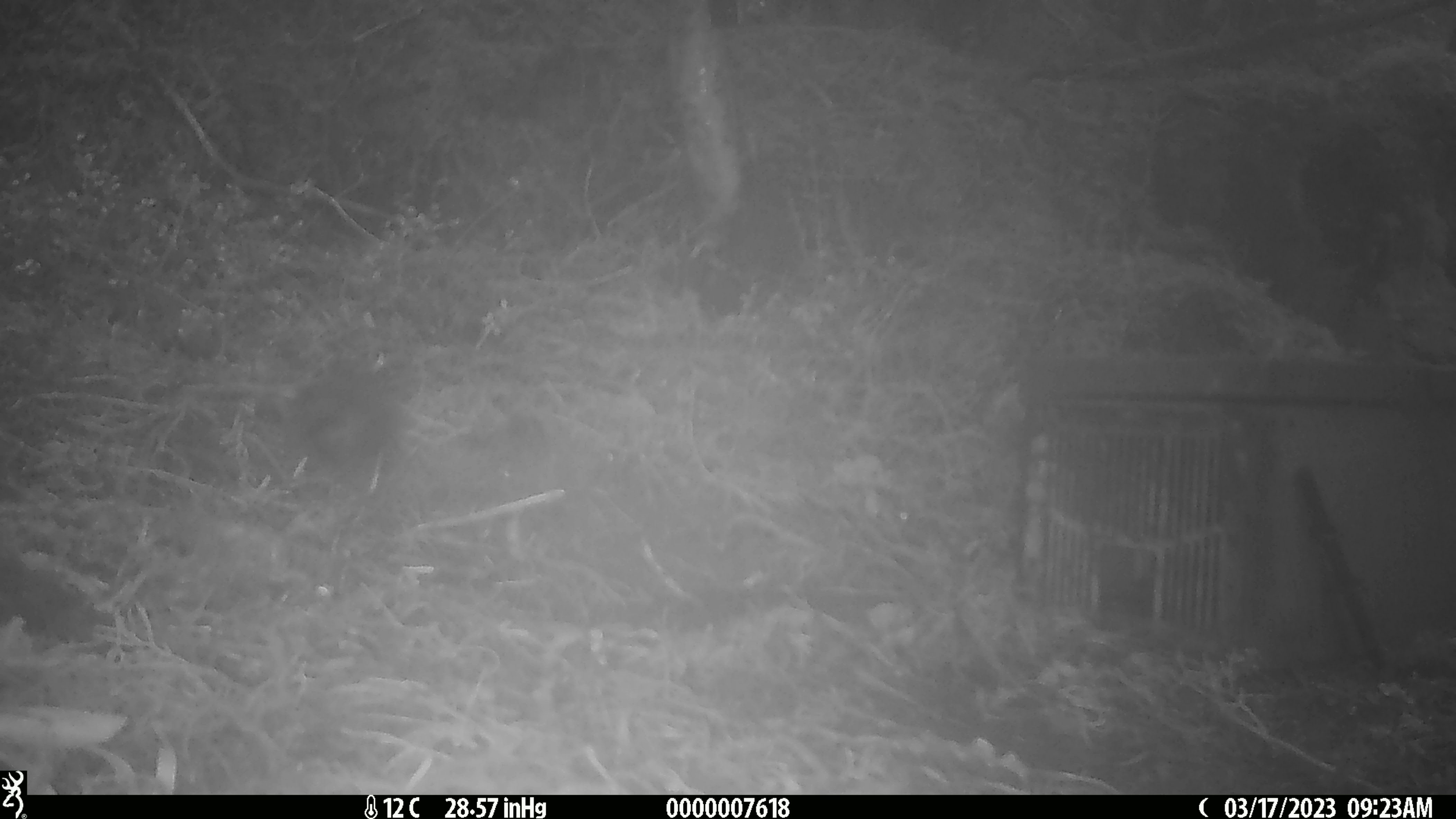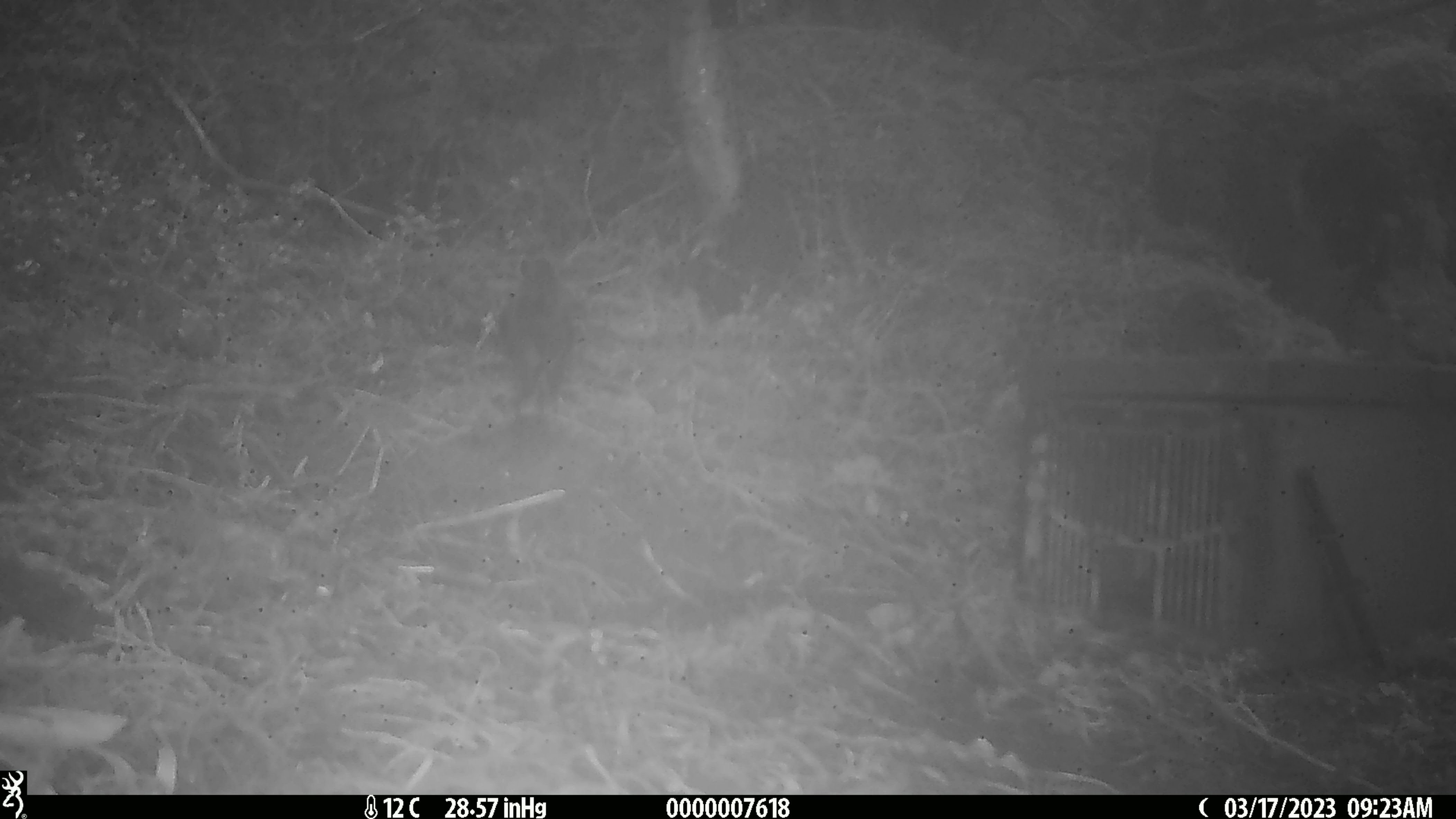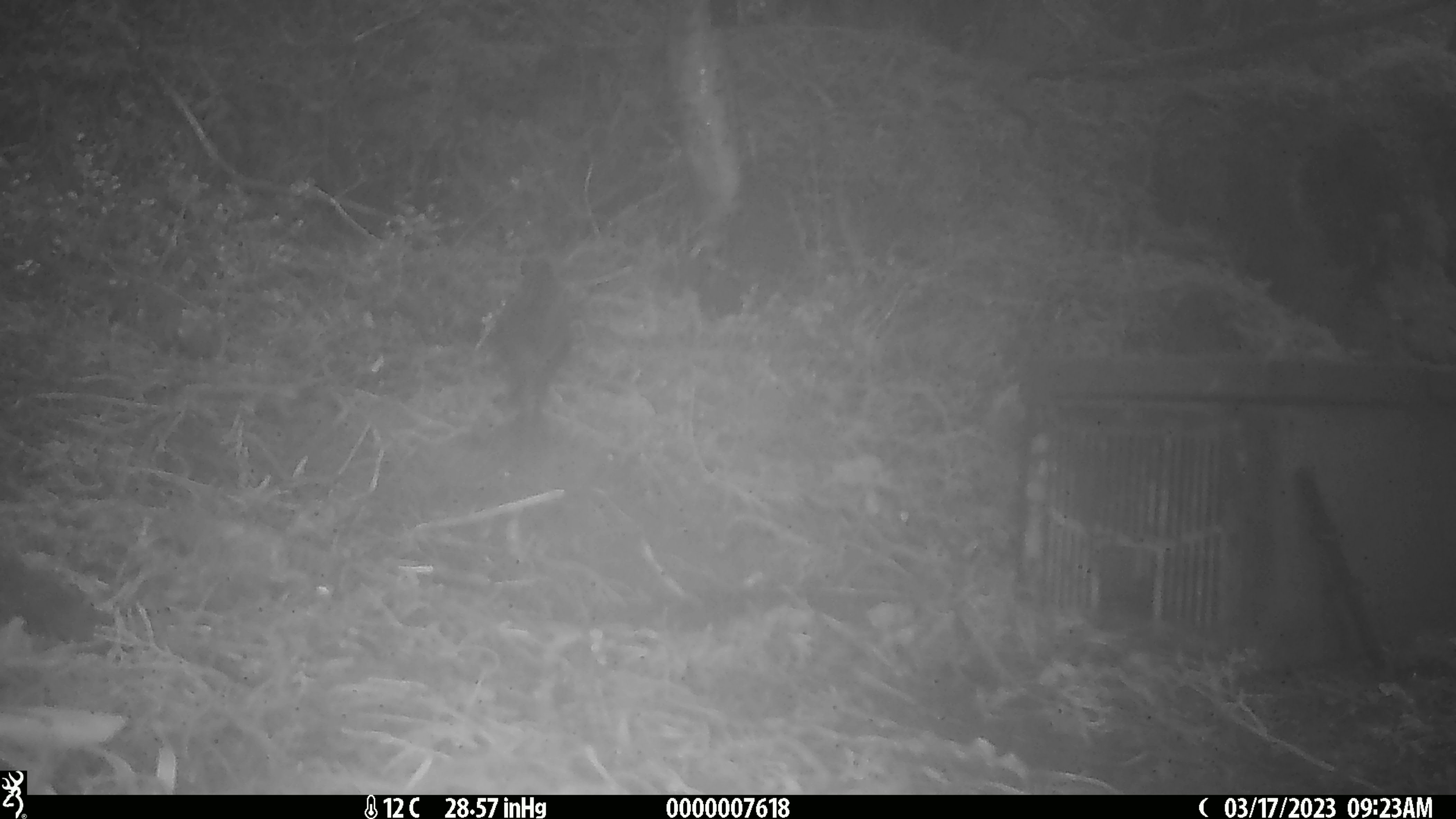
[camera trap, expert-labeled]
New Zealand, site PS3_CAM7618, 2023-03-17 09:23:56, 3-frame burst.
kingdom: Animalia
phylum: Chordata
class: Aves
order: Passeriformes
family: Petroicidae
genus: Petroica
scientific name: Petroica australis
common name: new zealand robin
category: robin